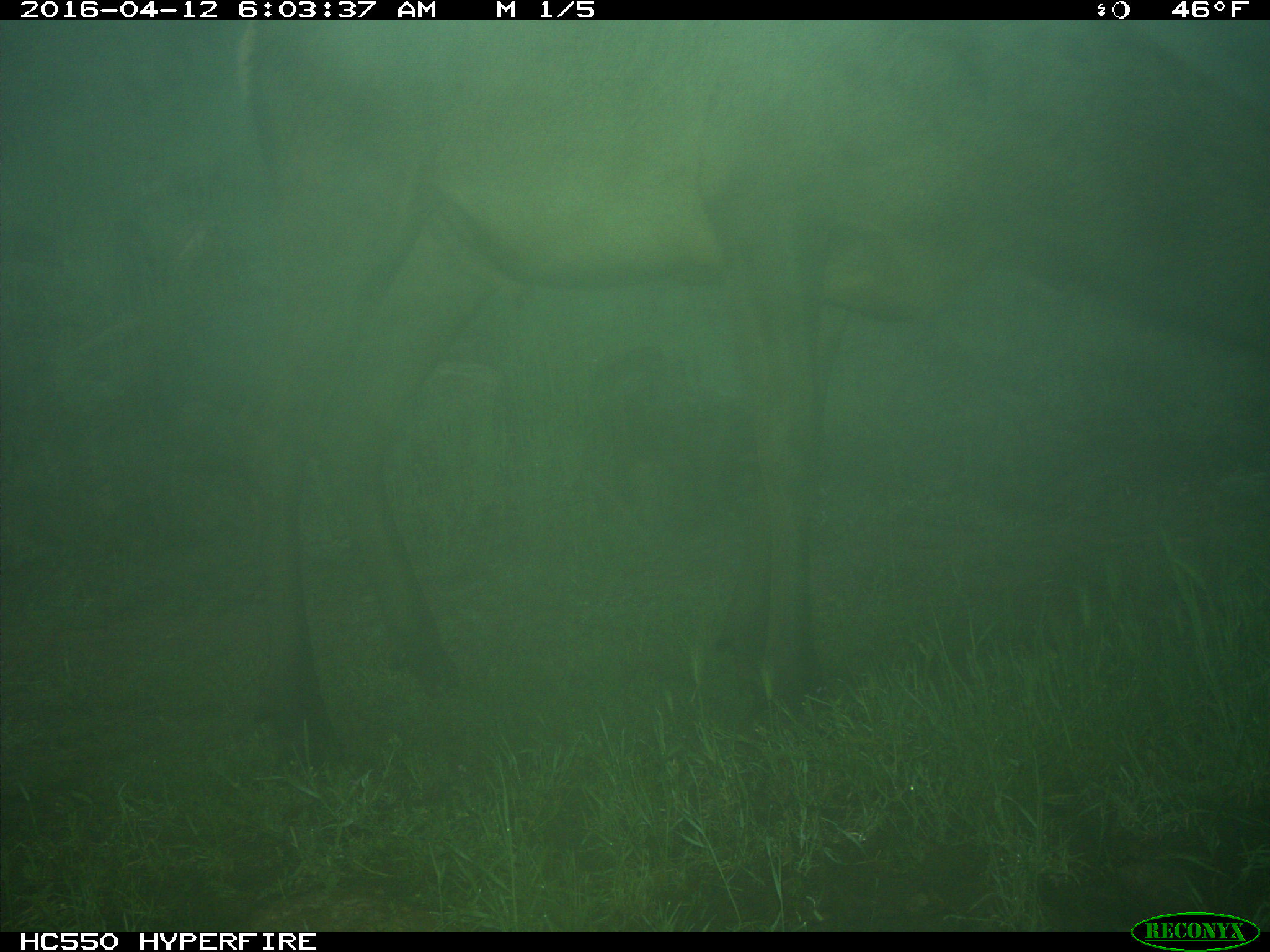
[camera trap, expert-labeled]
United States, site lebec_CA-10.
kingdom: Animalia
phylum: Chordata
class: Mammalia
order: Artiodactyla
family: Cervidae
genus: Cervus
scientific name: Cervus canadensis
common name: elk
Cervus canadensis (elk).